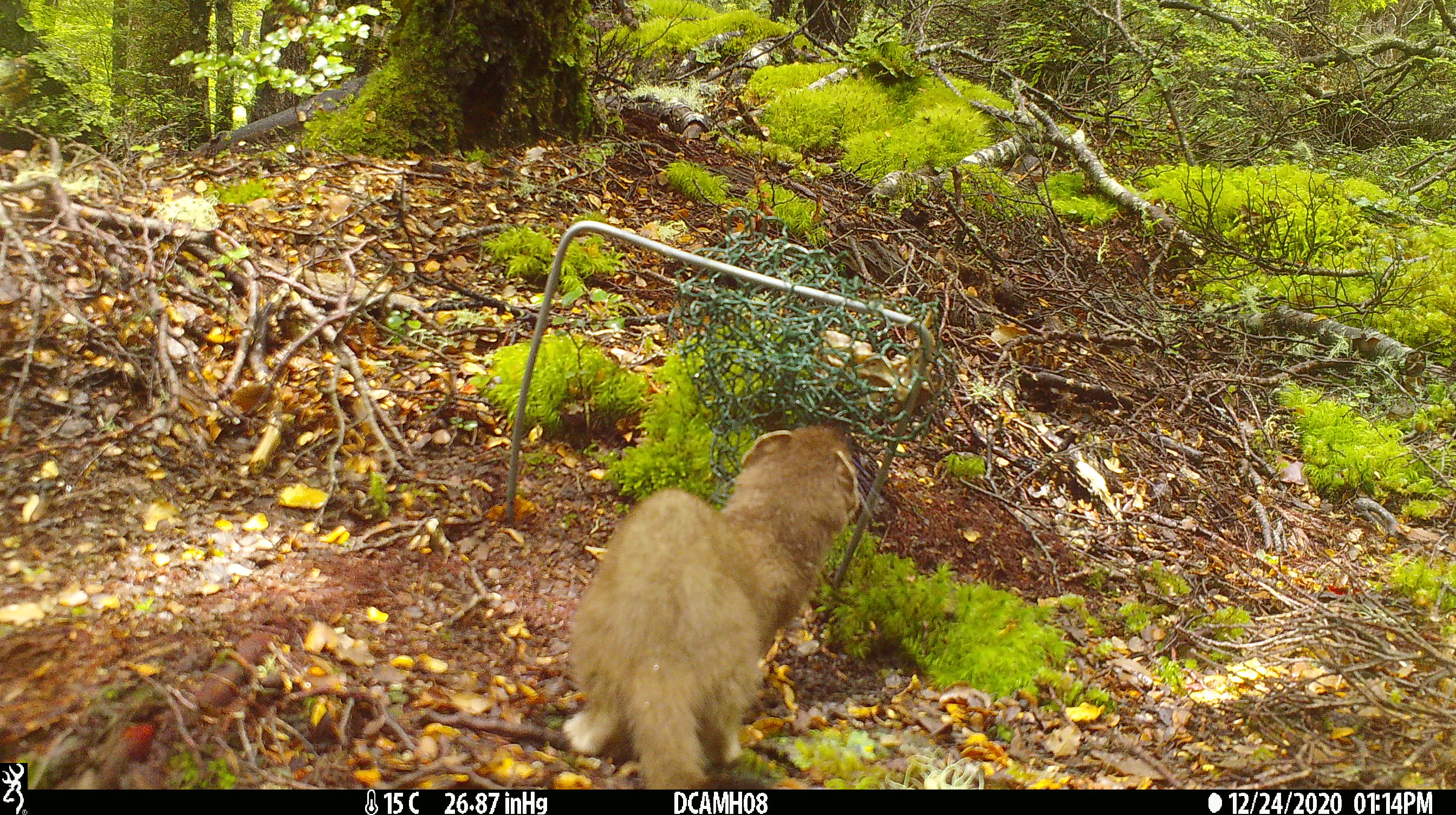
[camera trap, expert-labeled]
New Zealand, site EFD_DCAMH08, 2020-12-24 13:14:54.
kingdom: Animalia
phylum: Chordata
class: Mammalia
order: Carnivora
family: Mustelidae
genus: Mustela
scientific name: Mustela erminea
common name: stoat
Stoat (Mustela erminea).